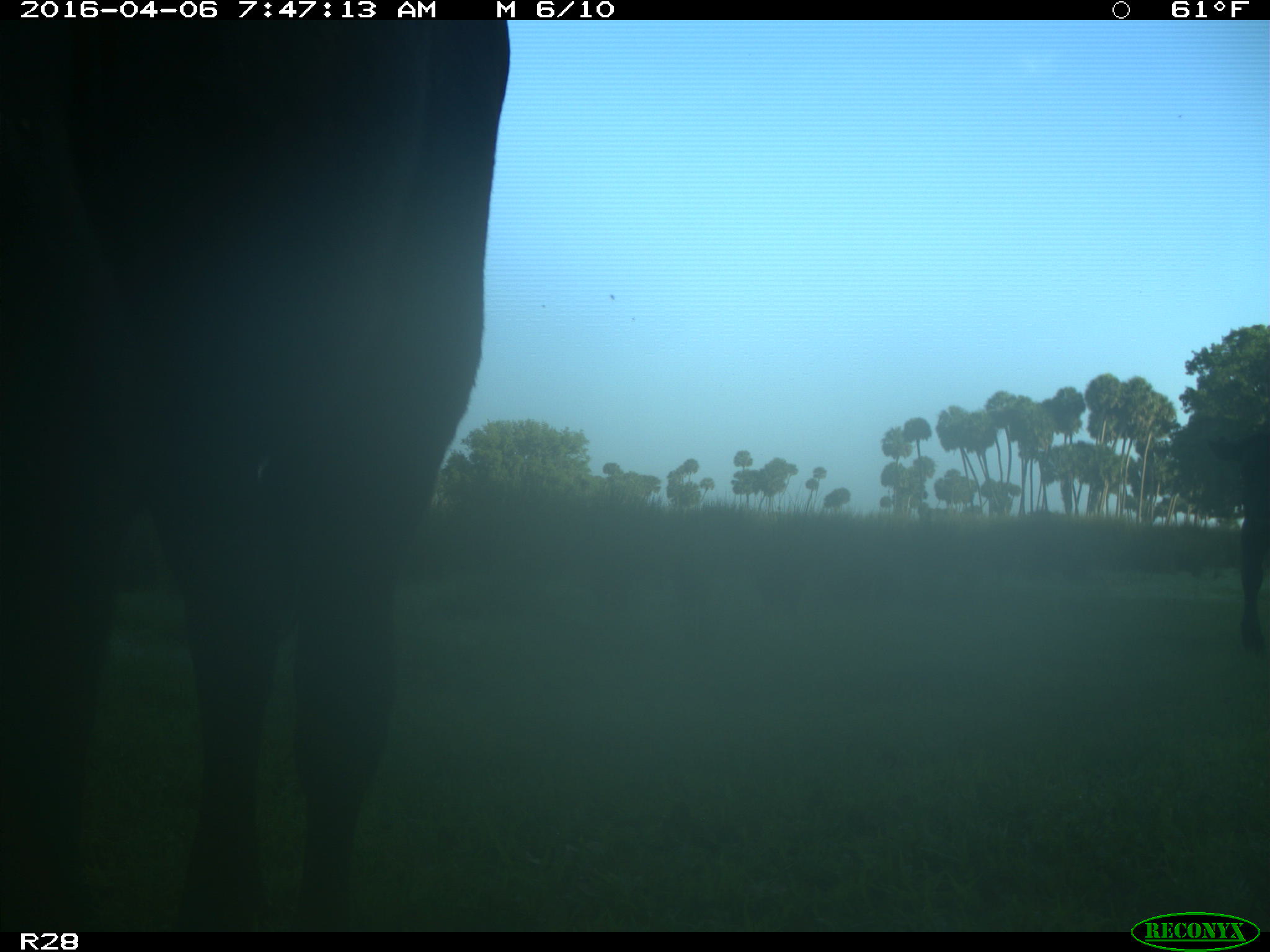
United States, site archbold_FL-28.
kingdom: Animalia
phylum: Chordata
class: Mammalia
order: Artiodactyla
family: Bovidae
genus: Bos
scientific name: Bos taurus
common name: domestic cow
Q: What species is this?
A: Bos taurus (domestic cow).